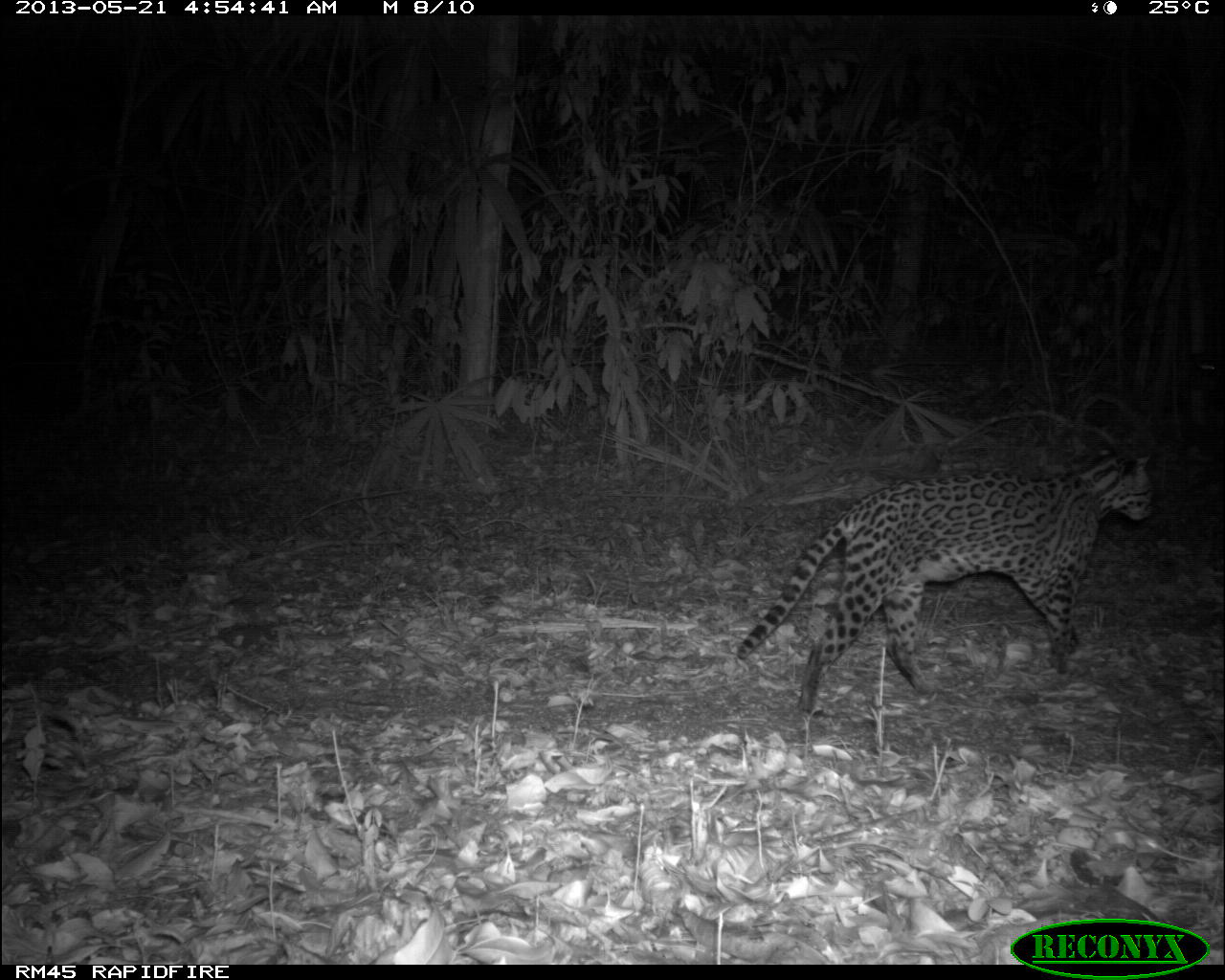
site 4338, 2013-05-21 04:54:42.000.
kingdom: Animalia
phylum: Chordata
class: Mammalia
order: Carnivora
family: Felidae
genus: Leopardus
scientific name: Leopardus pardalis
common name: ocelot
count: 1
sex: female